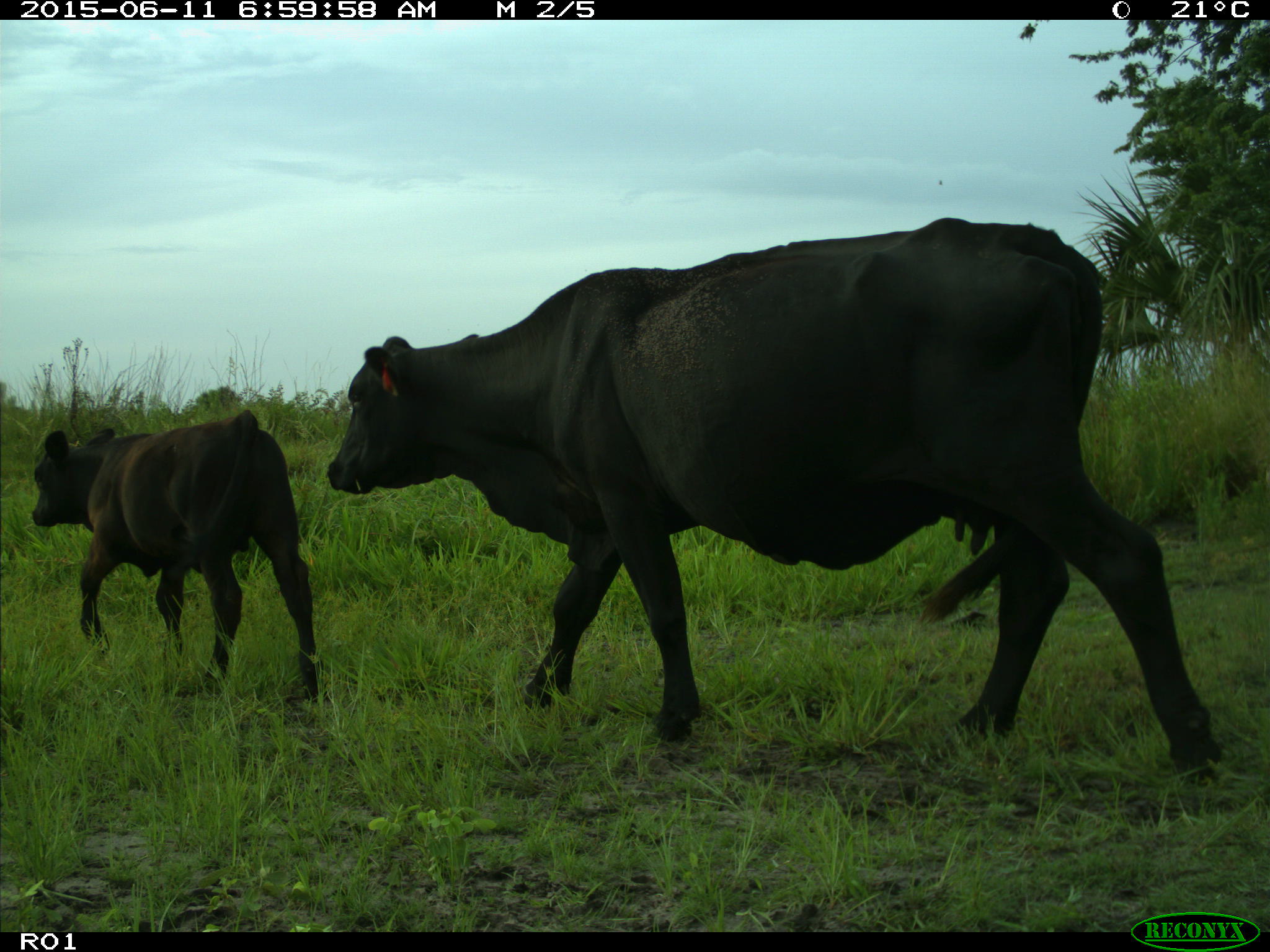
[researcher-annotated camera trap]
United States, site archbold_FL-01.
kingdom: Animalia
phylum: Chordata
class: Mammalia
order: Artiodactyla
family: Bovidae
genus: Bos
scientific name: Bos taurus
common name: domestic cow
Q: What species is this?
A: Bos taurus (domestic cow).